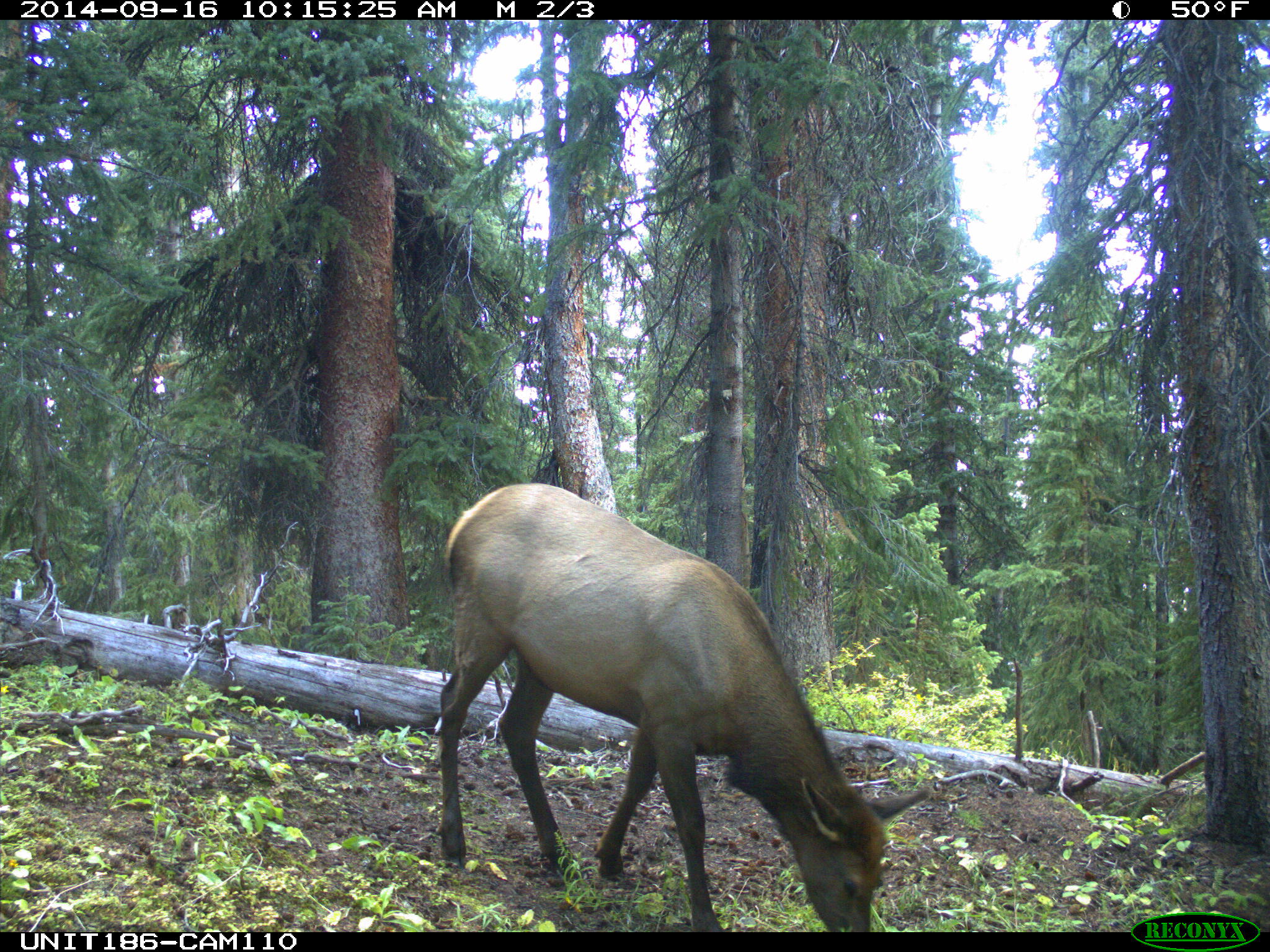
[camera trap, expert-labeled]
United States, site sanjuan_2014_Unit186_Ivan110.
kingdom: Animalia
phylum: Chordata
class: Mammalia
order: Artiodactyla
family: Cervidae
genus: Cervus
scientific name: Cervus elaphus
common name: red deer